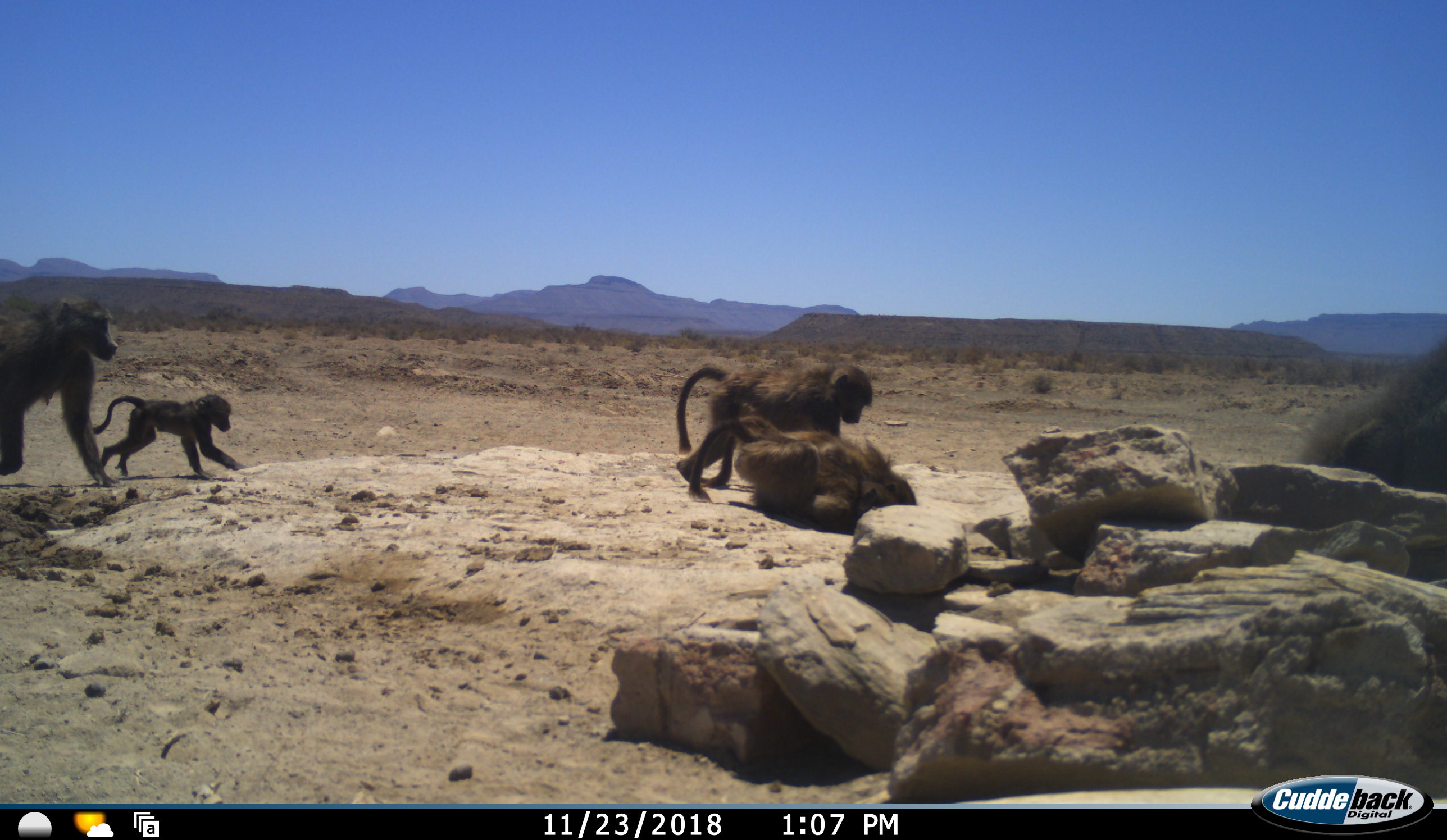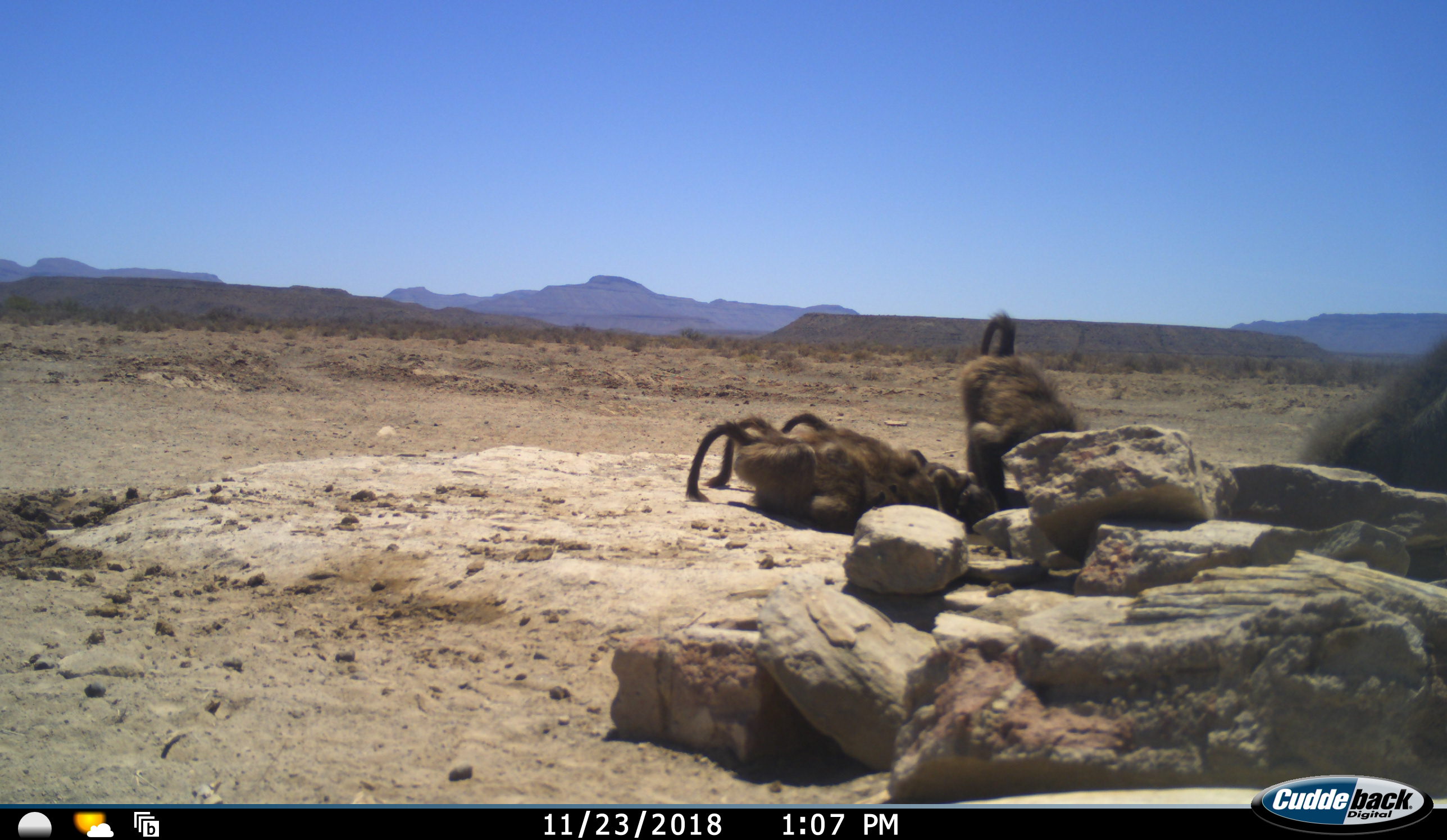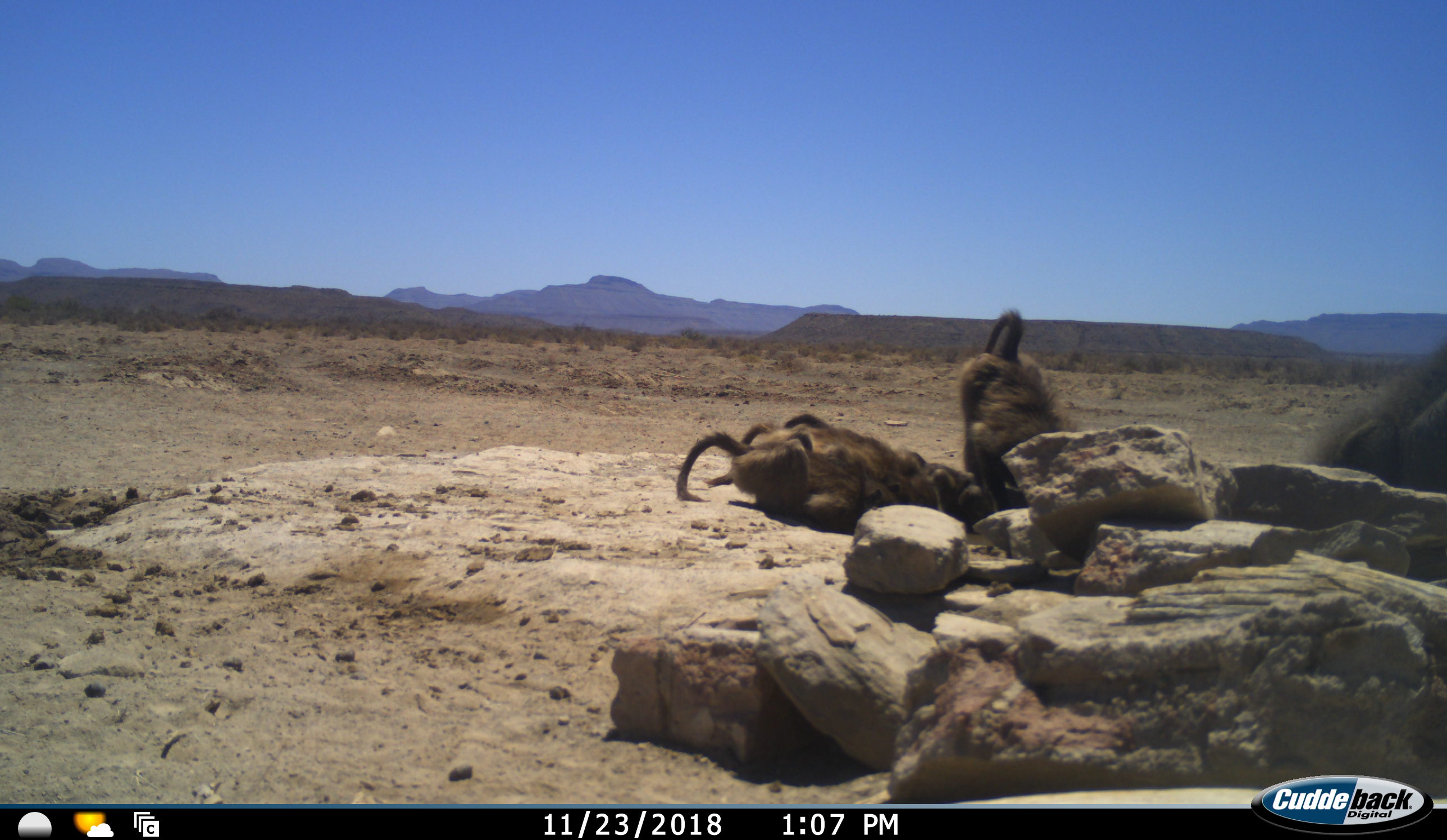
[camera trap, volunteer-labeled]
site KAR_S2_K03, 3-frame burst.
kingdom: Animalia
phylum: Chordata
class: Mammalia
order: Primates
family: Cercopithecidae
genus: Papio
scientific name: Papio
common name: baboon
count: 5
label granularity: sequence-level